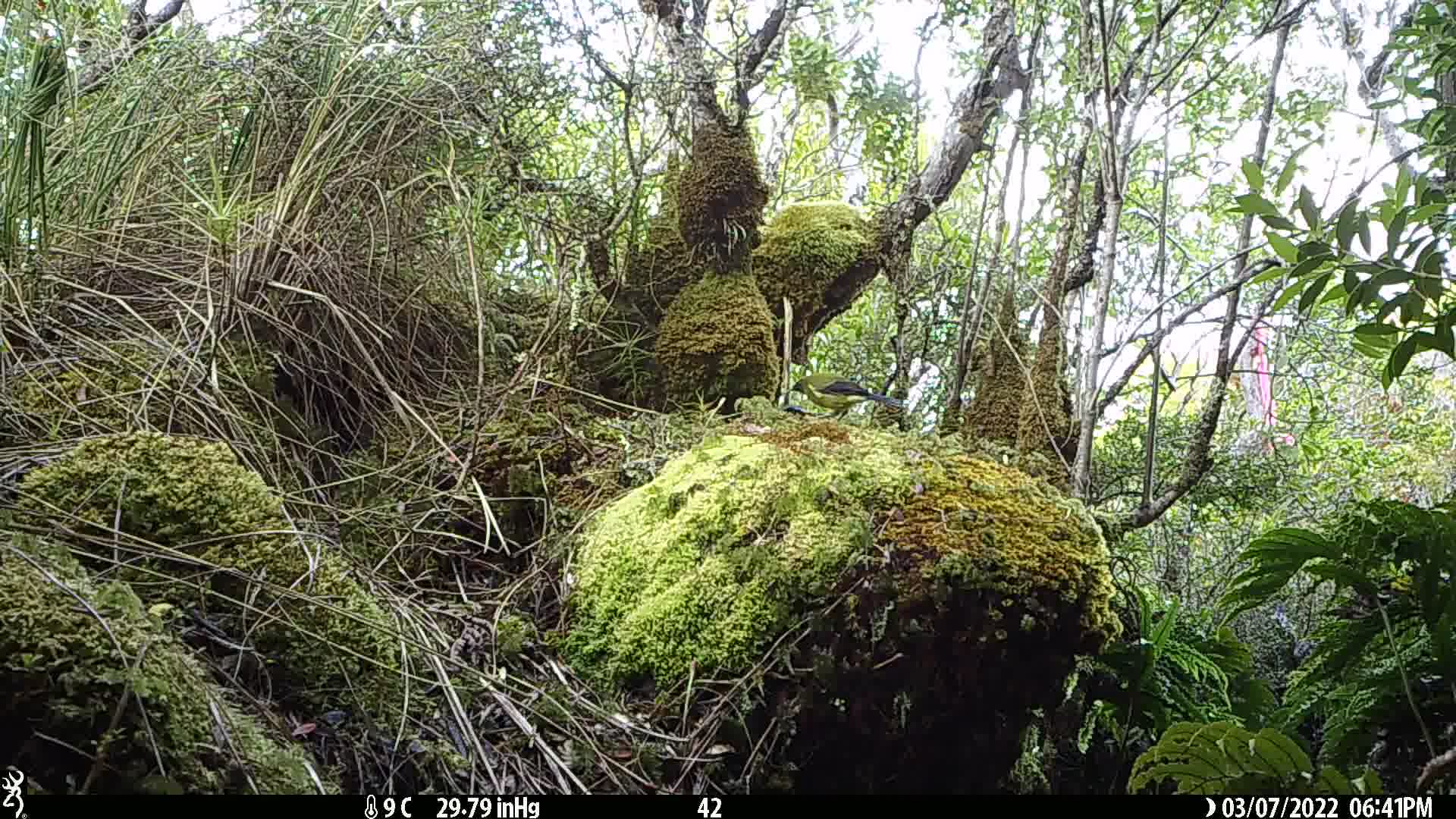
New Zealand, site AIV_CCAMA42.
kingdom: Animalia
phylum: Chordata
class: Aves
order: Passeriformes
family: Meliphagidae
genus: Anthornis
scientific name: Anthornis melanura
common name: new zealand bellbird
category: bellbird